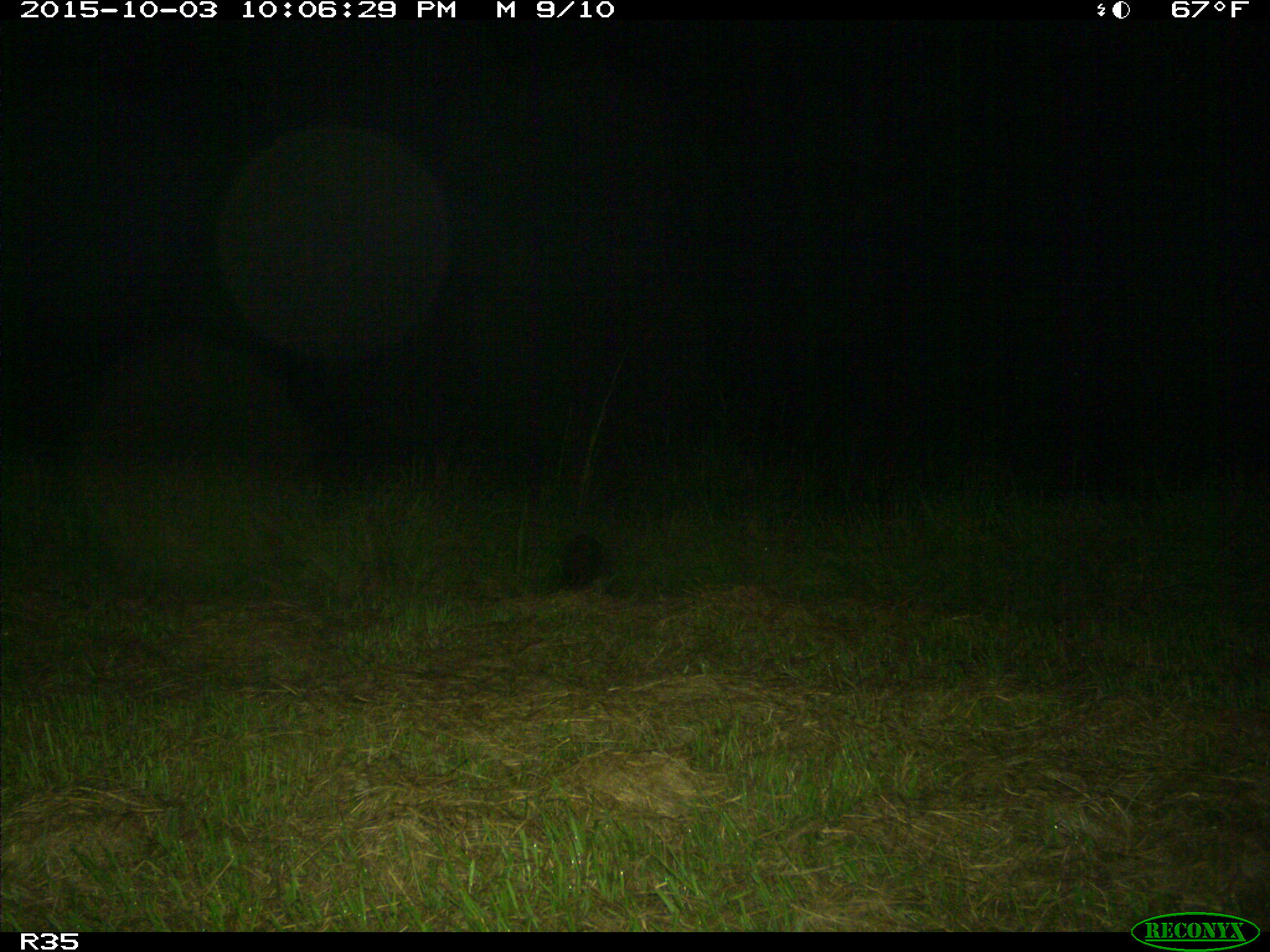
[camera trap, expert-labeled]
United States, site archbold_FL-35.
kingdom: Animalia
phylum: Chordata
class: Mammalia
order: Carnivora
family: Procyonidae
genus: Procyon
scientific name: Procyon lotor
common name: common raccoon